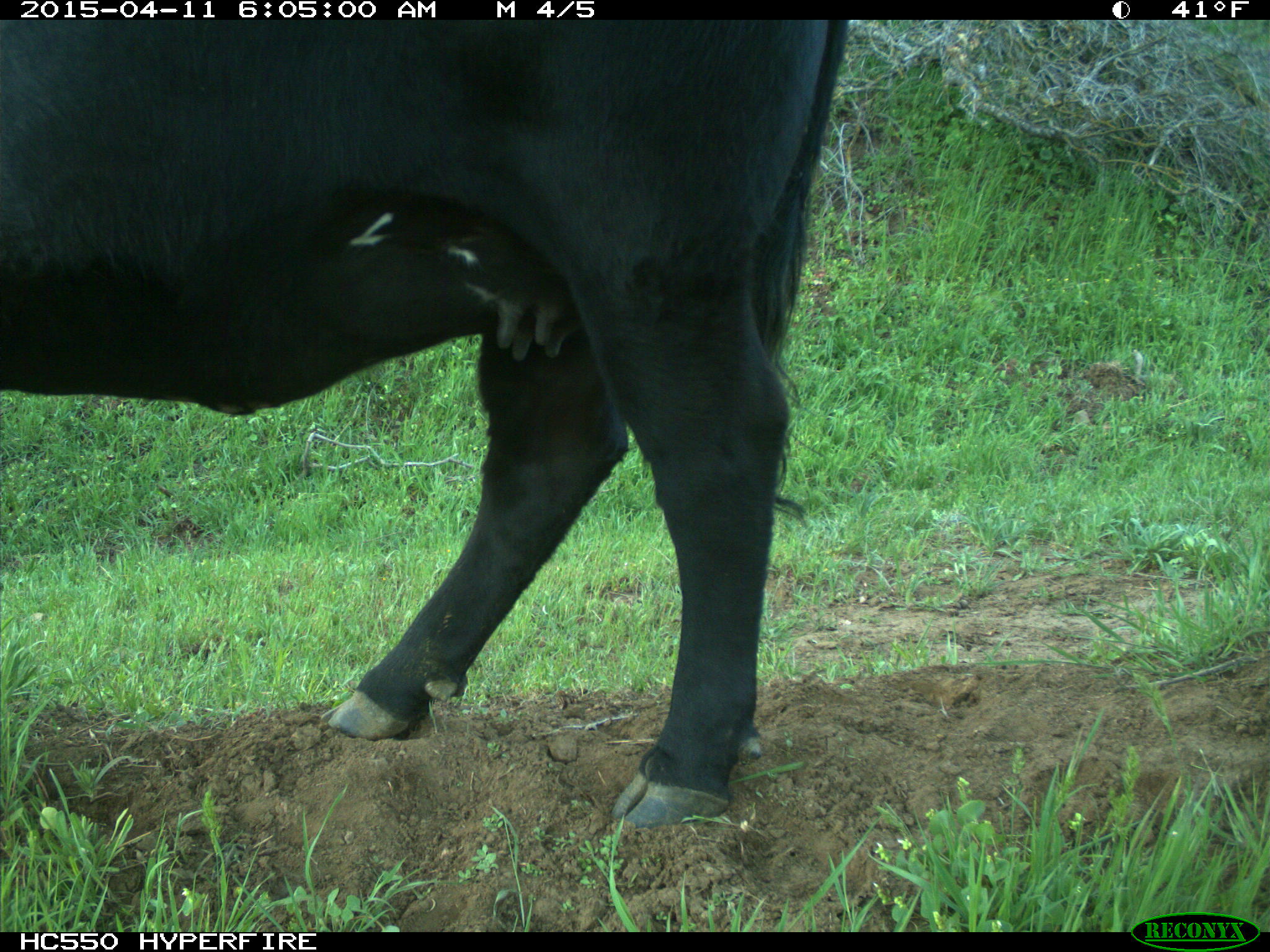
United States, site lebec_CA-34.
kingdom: Animalia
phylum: Chordata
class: Mammalia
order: Artiodactyla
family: Bovidae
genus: Bos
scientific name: Bos taurus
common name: domestic cow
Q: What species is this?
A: Bos taurus (domestic cow).